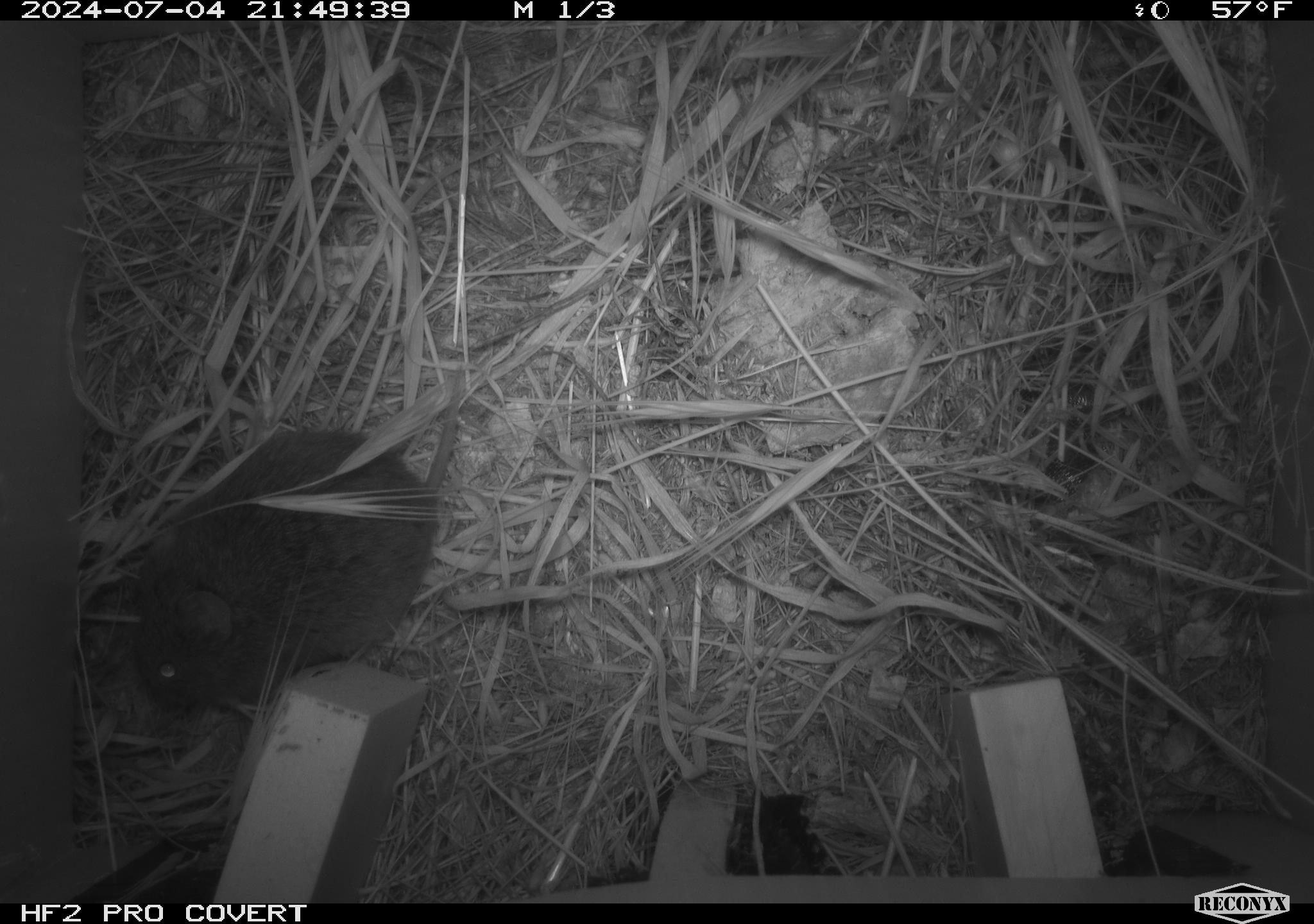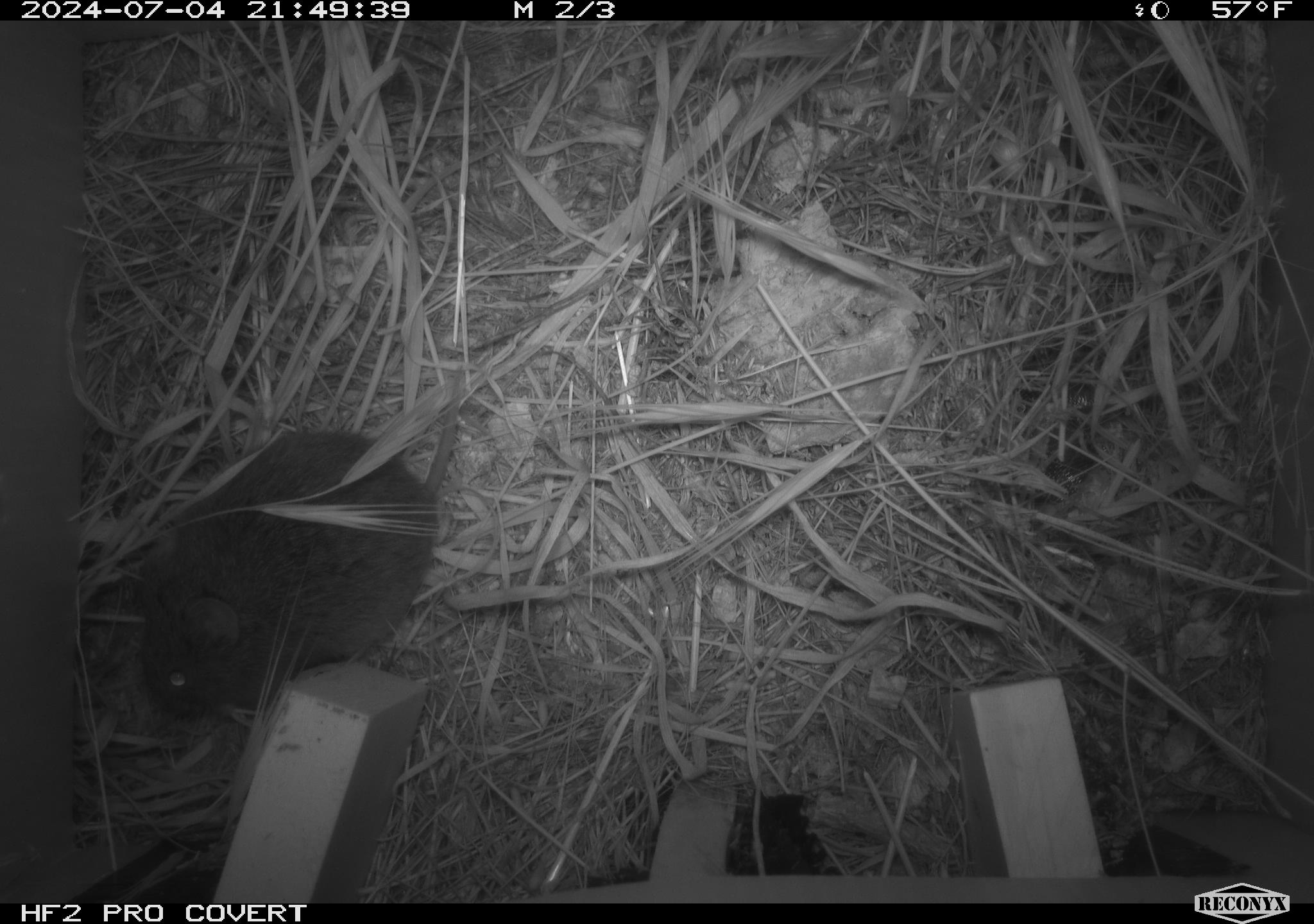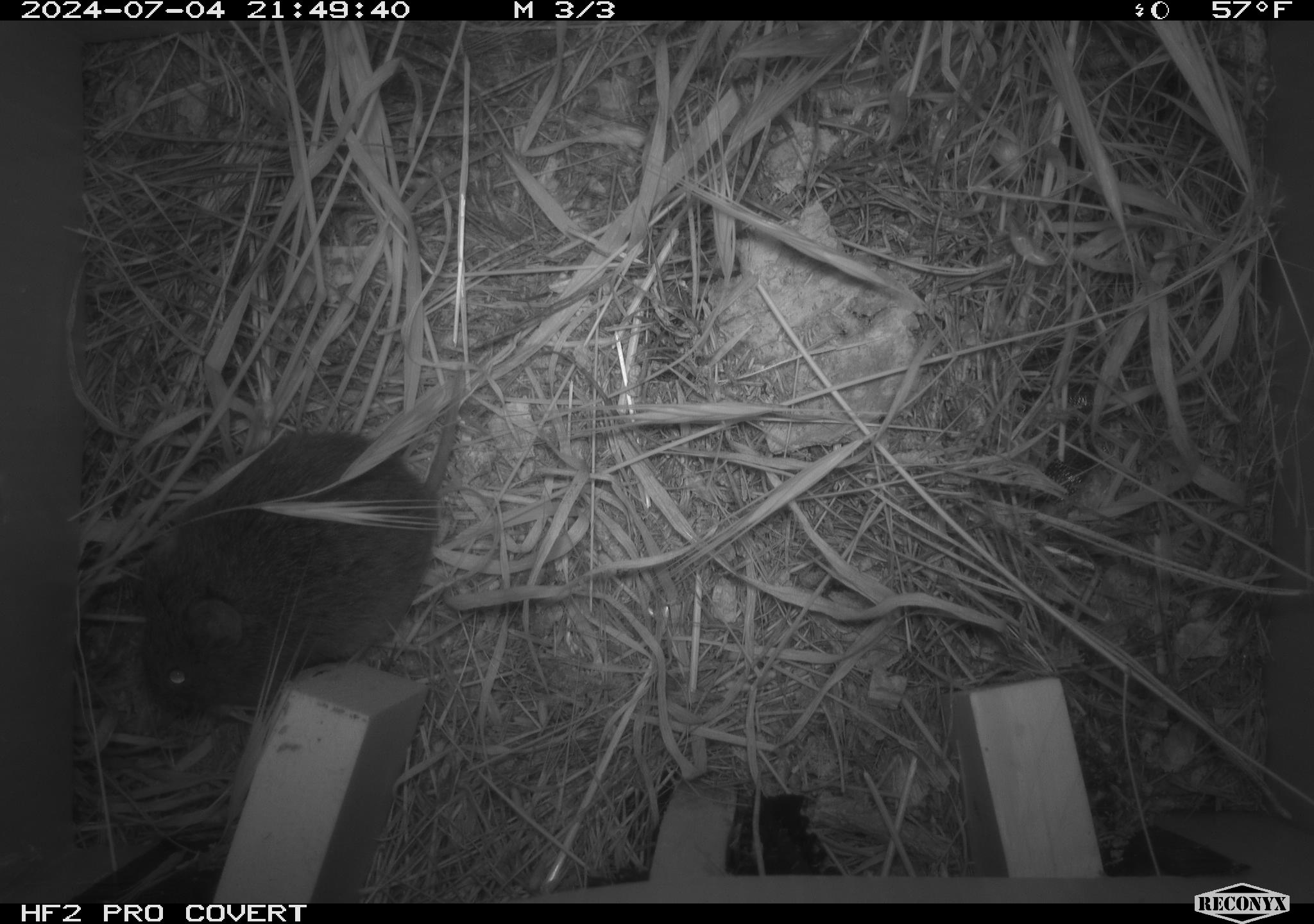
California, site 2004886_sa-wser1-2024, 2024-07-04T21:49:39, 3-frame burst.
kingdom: Animalia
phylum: Chordata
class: Mammalia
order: Rodentia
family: Cricetidae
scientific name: Arvicolinae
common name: voles, lemmings, and muskrats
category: arvicolinae subfamily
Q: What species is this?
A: Arvicolinae subfamily (voles, lemmings, and muskrats) (Arvicolinae).